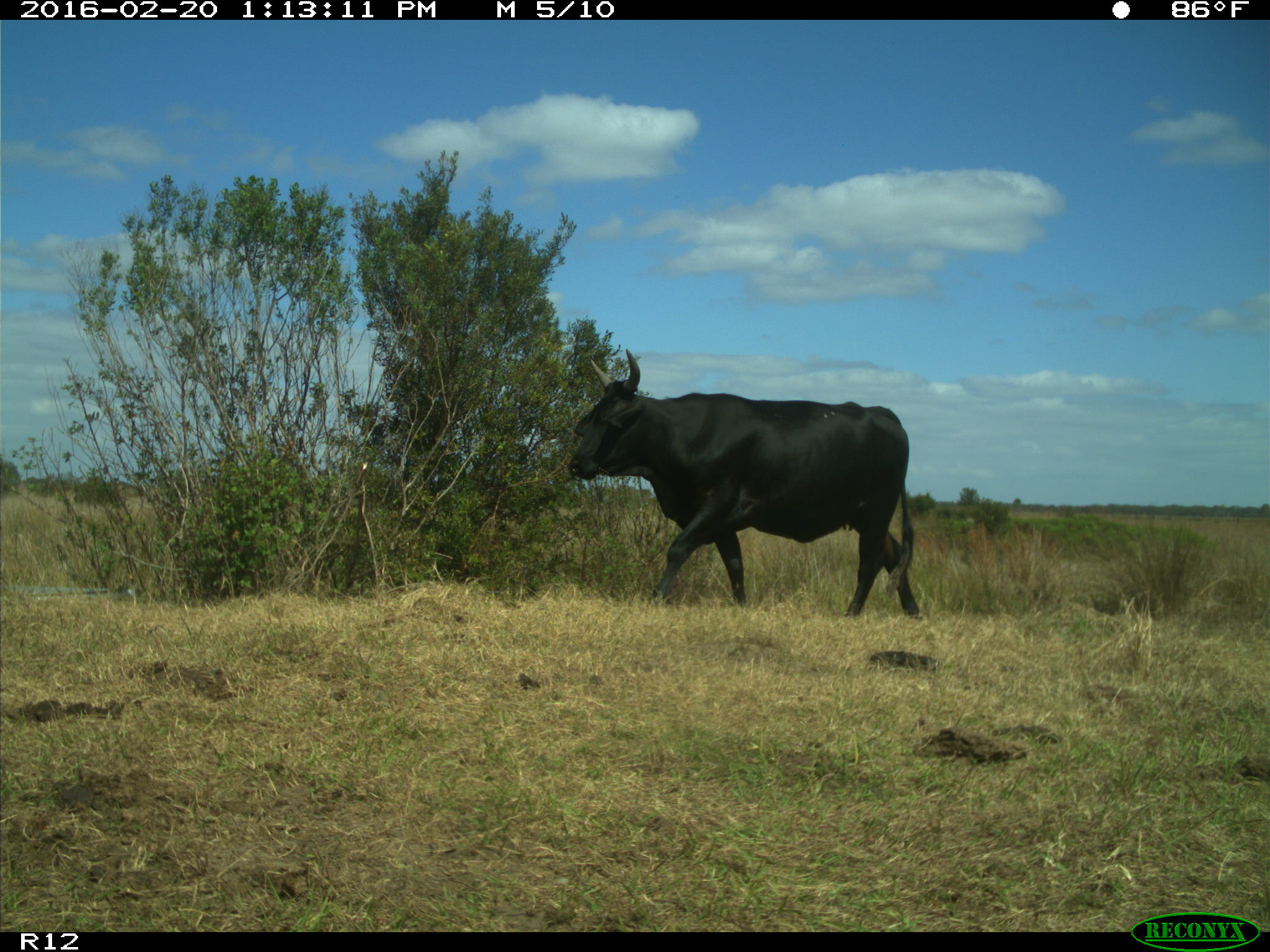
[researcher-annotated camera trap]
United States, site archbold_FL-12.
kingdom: Animalia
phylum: Chordata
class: Mammalia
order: Artiodactyla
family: Bovidae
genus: Bos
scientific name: Bos taurus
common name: domestic cow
Bos taurus (domestic cow).